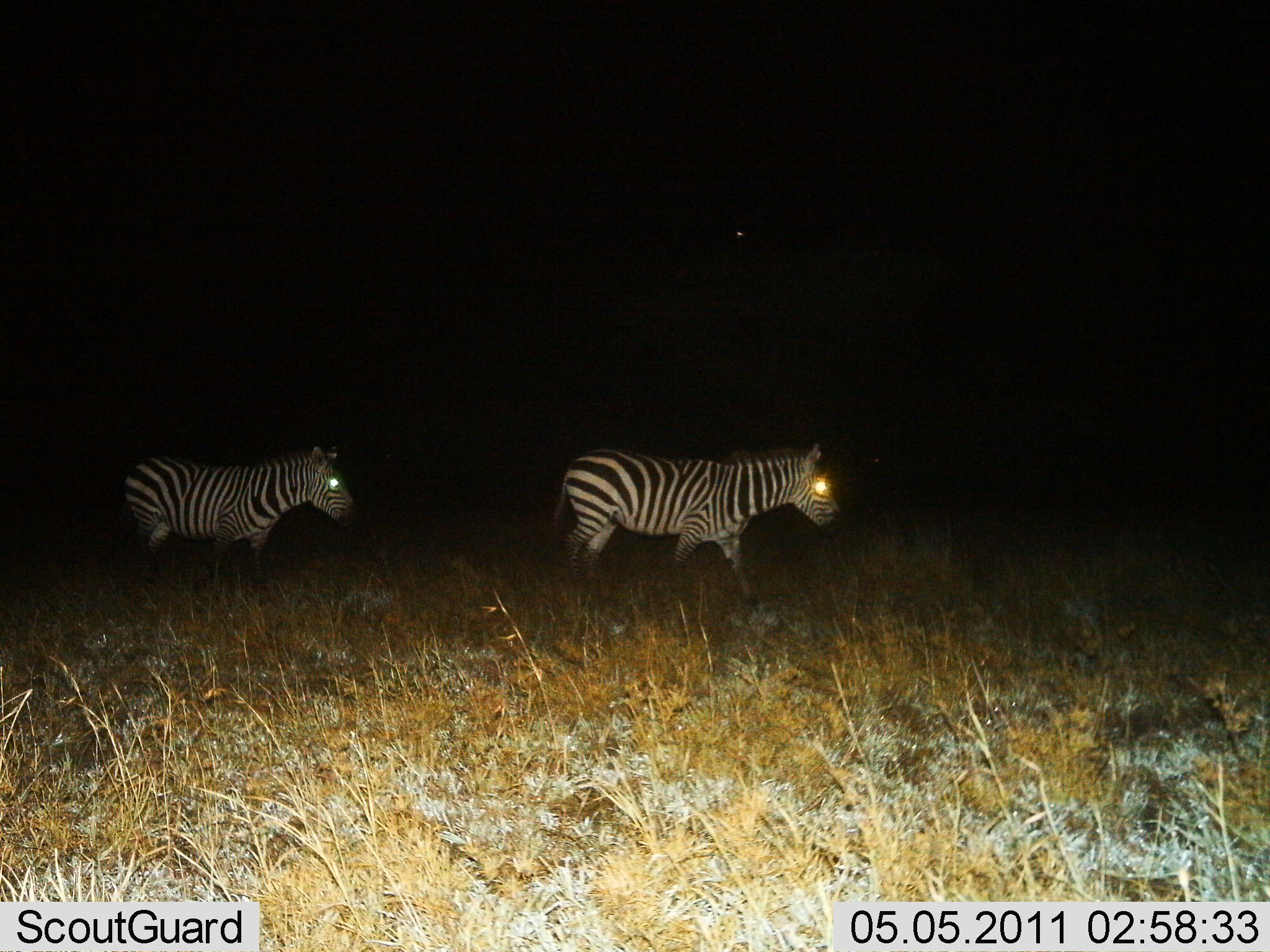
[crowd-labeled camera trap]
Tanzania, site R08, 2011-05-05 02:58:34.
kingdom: Animalia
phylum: Chordata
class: Mammalia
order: Perissodactyla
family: Equidae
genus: Equus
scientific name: Equus quagga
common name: plains zebra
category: zebra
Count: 2.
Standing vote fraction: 18%.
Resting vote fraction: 0%.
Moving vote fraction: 82%.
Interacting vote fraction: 0%.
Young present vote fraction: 0%.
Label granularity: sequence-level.